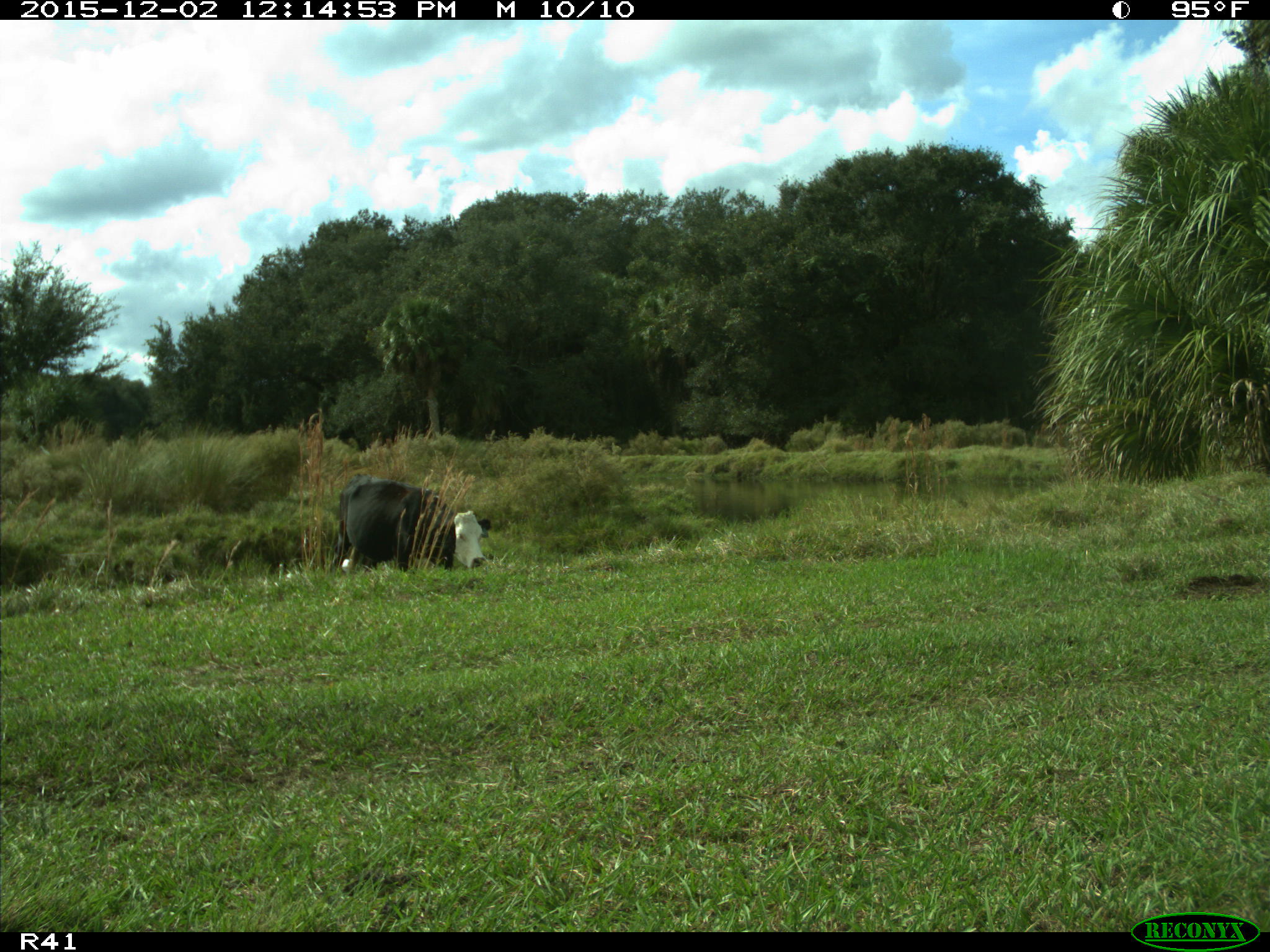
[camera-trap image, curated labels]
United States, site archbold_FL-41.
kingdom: Animalia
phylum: Chordata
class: Mammalia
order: Artiodactyla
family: Bovidae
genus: Bos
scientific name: Bos taurus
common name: domestic cow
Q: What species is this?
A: Bos taurus (domestic cow).